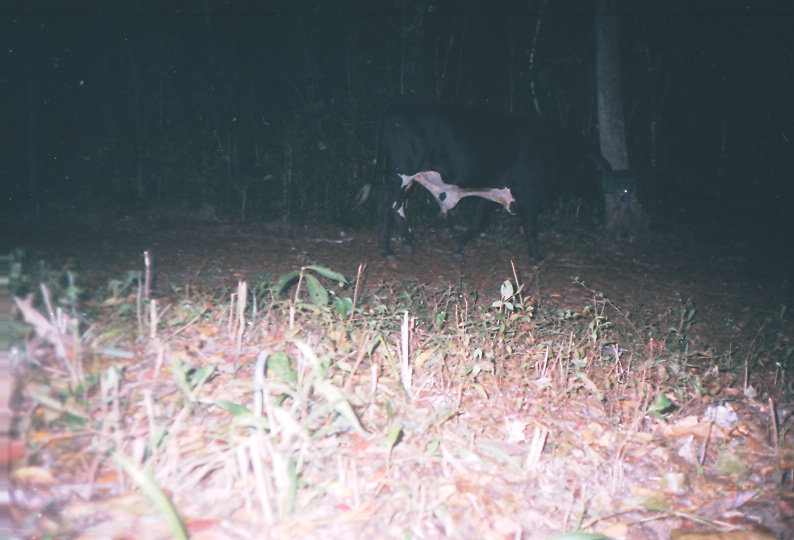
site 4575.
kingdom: Animalia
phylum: Chordata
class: Mammalia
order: Artiodactyla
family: Bovidae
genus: Bos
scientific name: Bos taurus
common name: domestic cattle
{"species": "Bos taurus (domestic cattle)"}